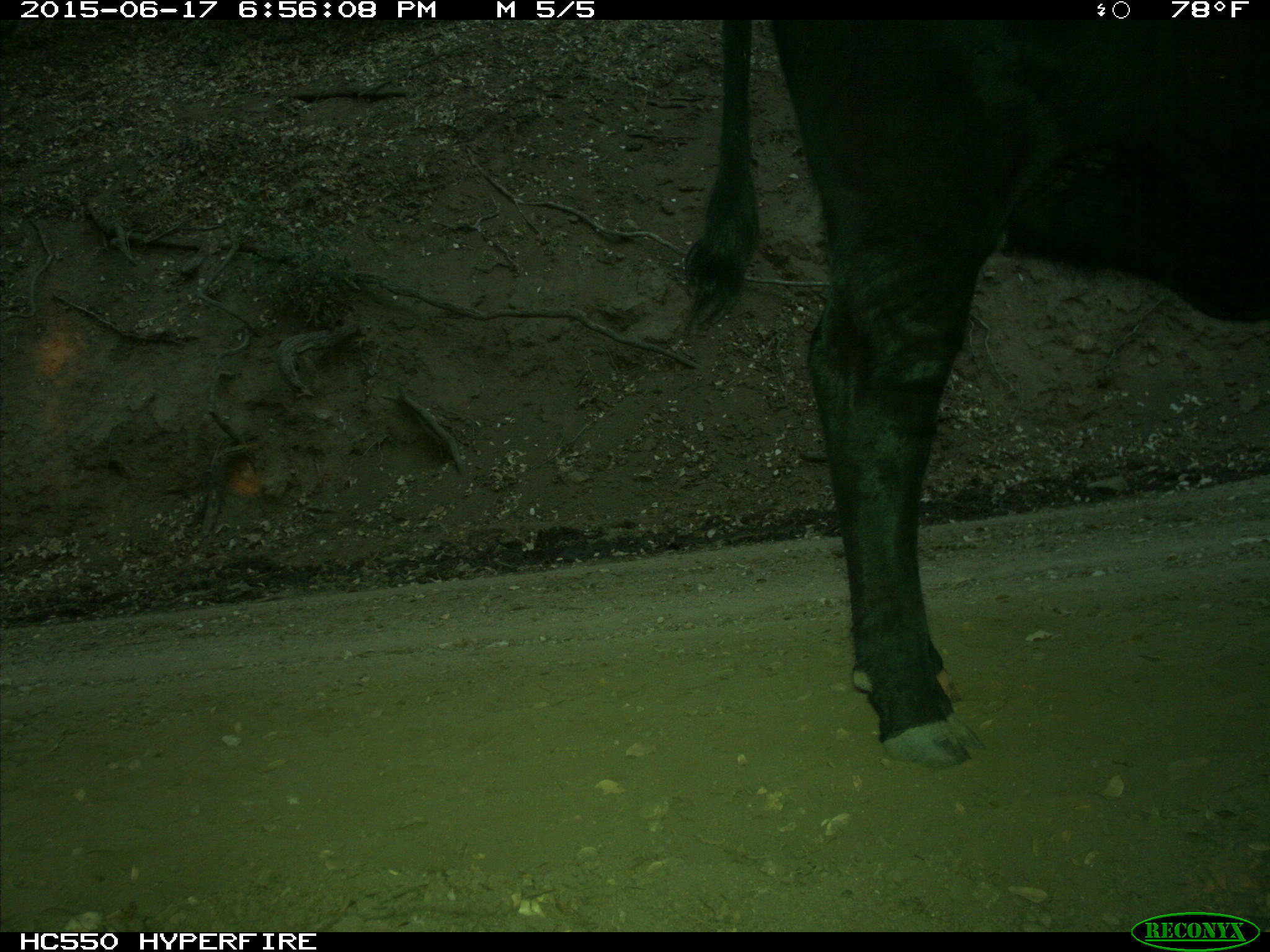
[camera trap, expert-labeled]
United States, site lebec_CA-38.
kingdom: Animalia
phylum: Chordata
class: Mammalia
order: Artiodactyla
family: Bovidae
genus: Bos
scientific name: Bos taurus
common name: domestic cow